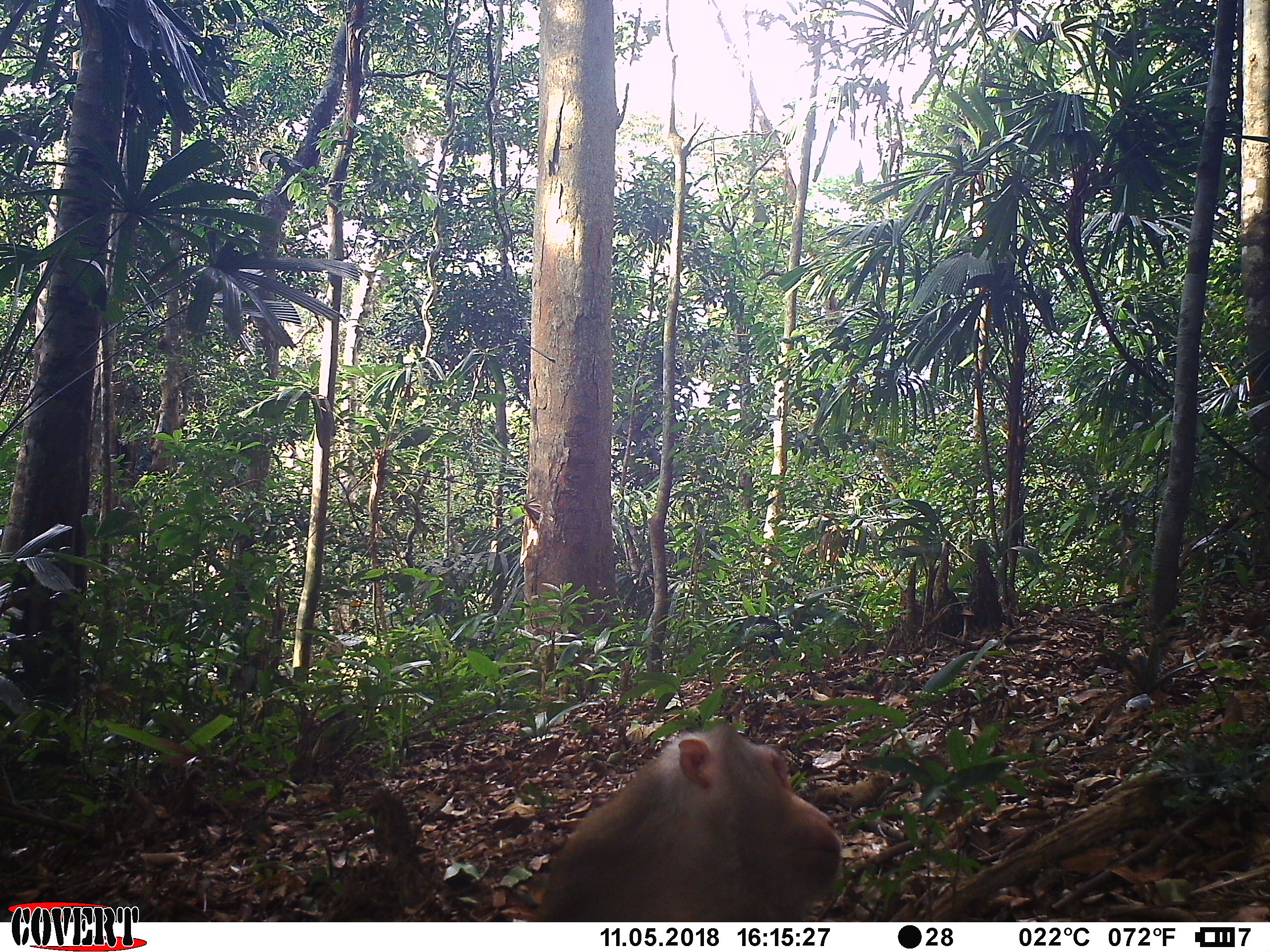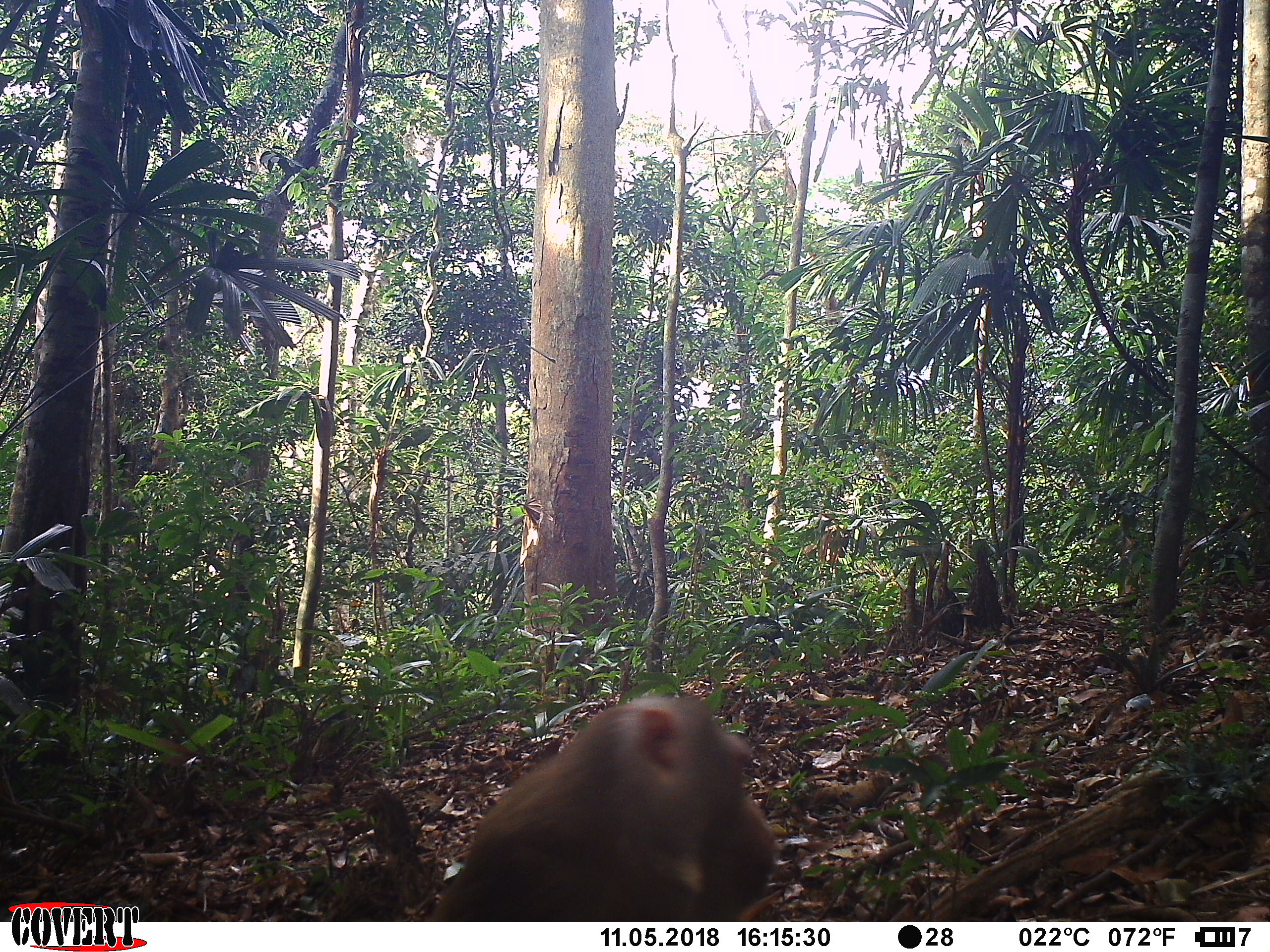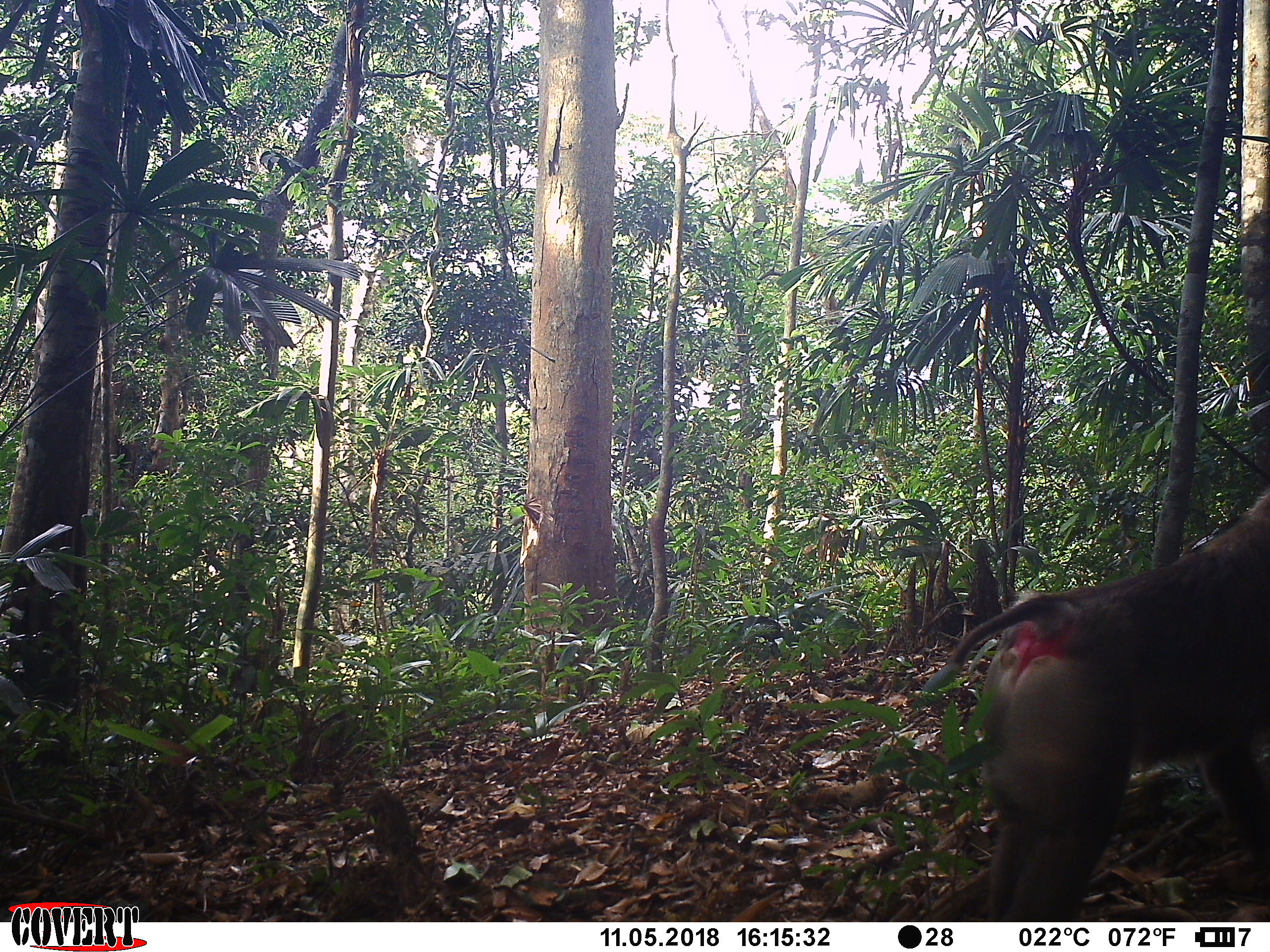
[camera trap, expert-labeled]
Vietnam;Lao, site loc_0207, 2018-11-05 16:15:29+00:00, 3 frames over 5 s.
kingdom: Animalia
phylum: Chordata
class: Mammalia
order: Primates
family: Cercopithecidae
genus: Macaca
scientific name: Macaca nemestrina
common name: pig-tailed macaque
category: pig tailed macaque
Pig tailed macaque (pig-tailed macaque) (Macaca nemestrina). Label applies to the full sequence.